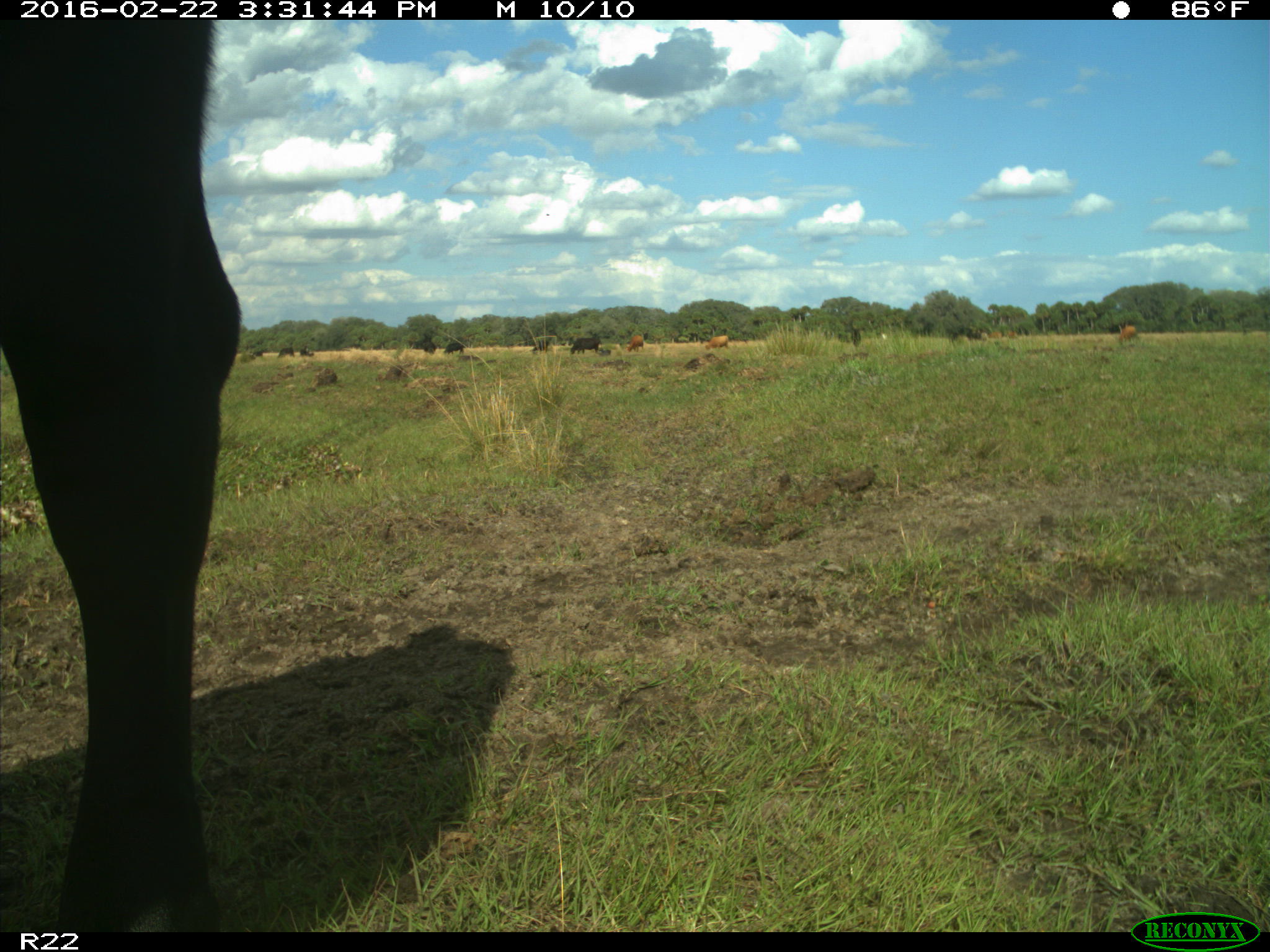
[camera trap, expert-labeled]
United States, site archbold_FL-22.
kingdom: Animalia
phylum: Chordata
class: Mammalia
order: Artiodactyla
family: Bovidae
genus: Bos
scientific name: Bos taurus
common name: domestic cow